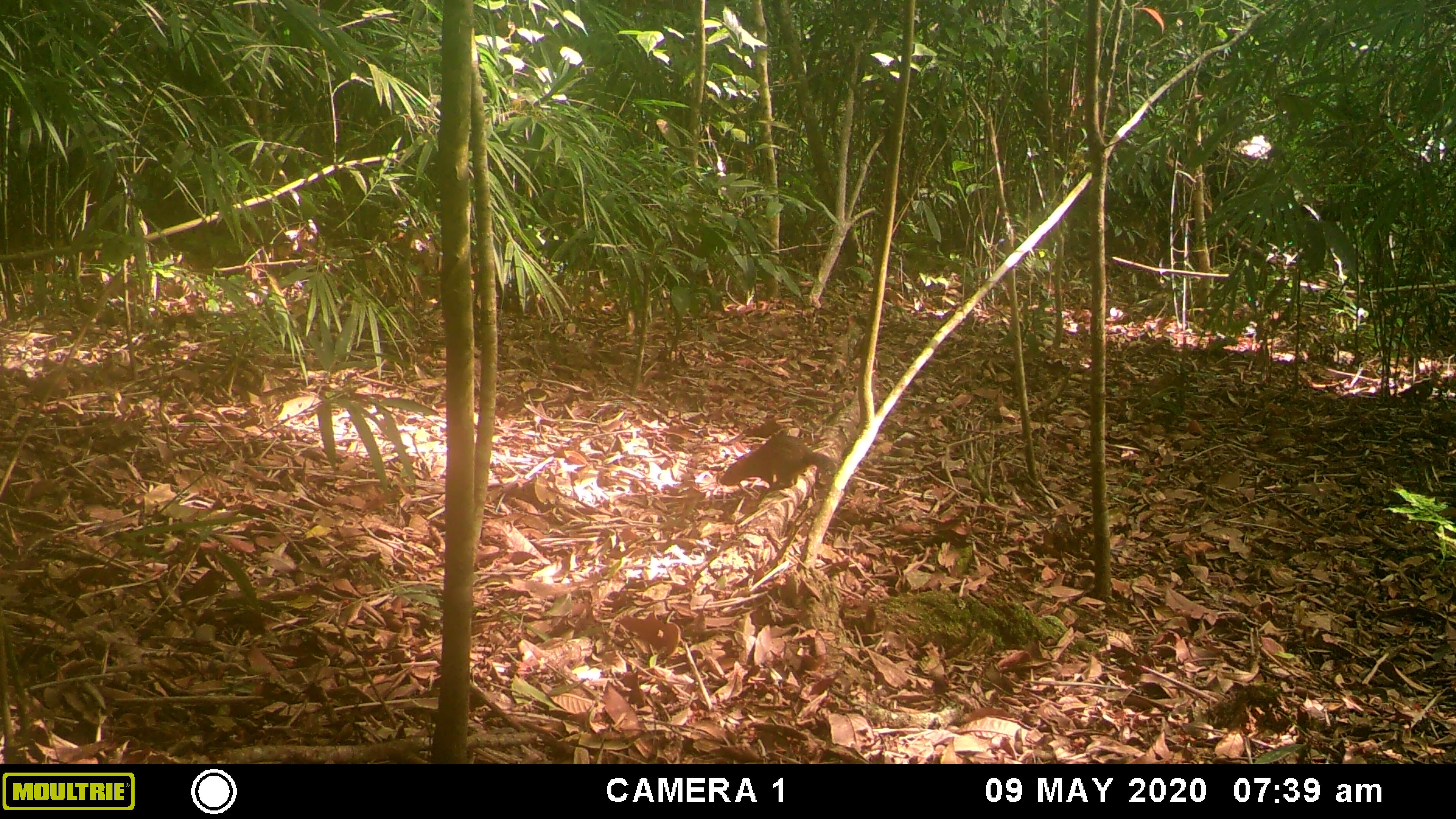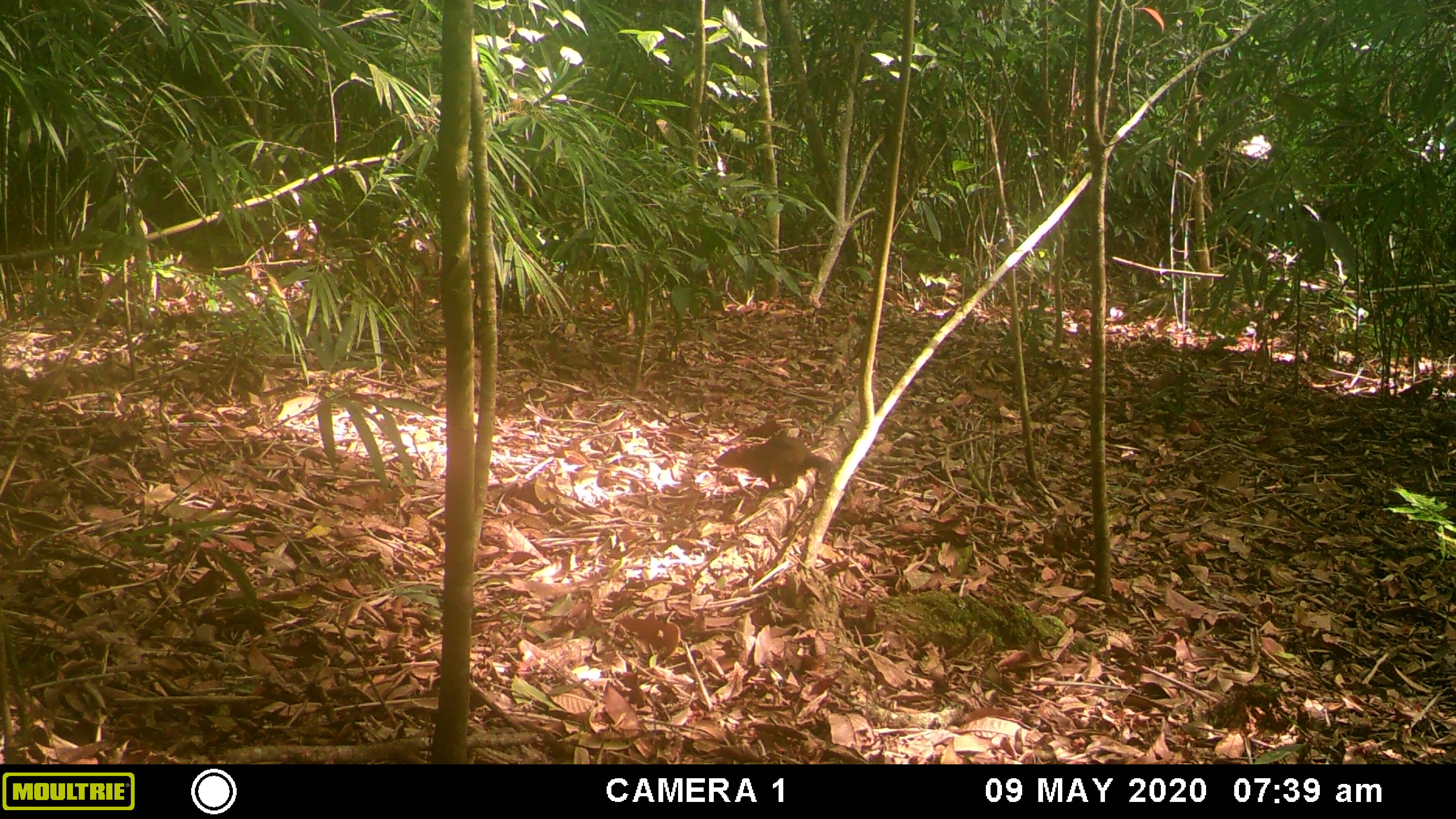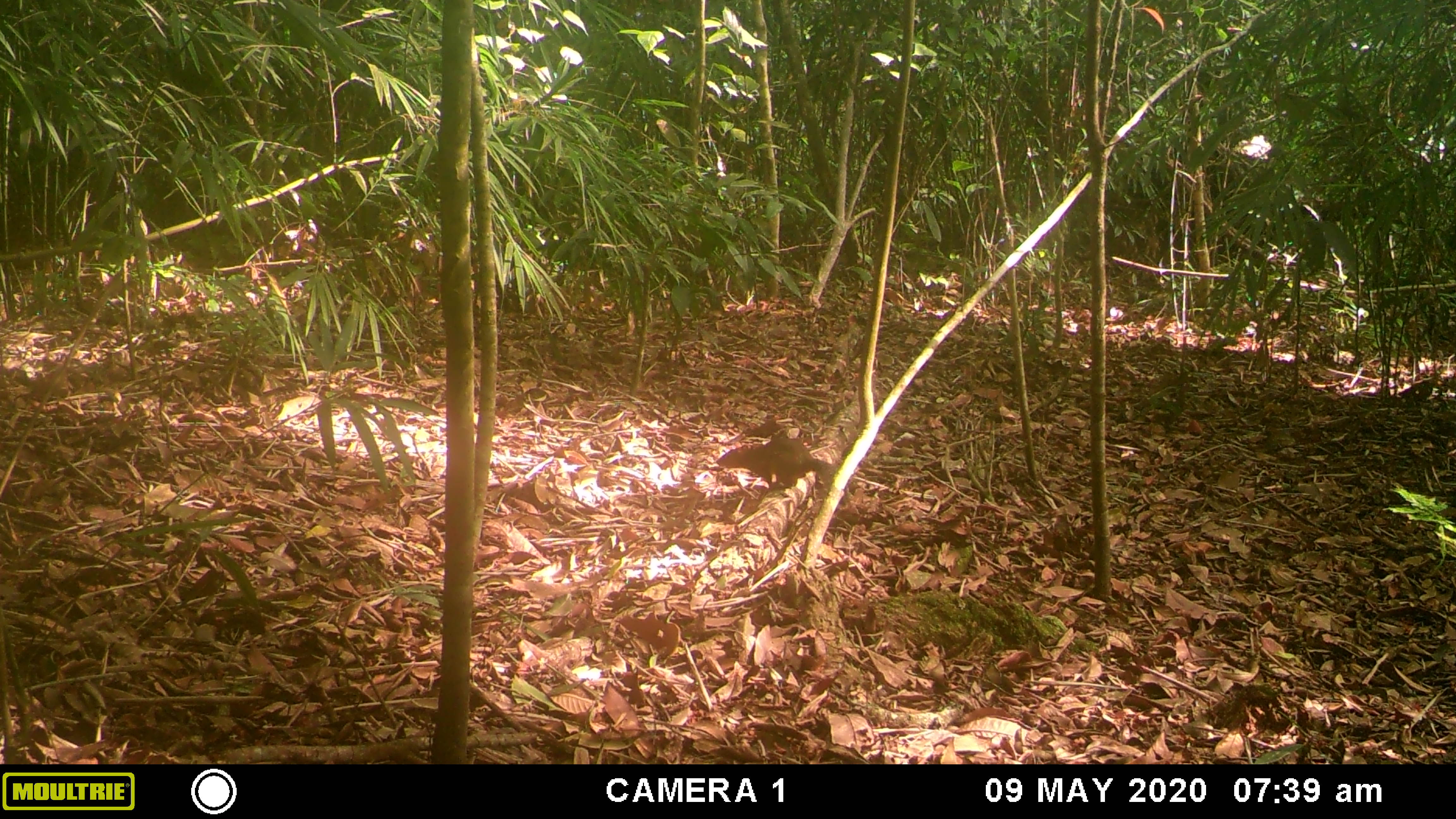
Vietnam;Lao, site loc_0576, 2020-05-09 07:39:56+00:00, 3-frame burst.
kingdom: Animalia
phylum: Chordata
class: Mammalia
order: Rodentia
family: Sciuridae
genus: Dremomys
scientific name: Dremomys rufigenis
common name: red-cheeked squirrel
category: red cheeked squirrel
Red cheeked squirrel (red-cheeked squirrel) (Dremomys rufigenis). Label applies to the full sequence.